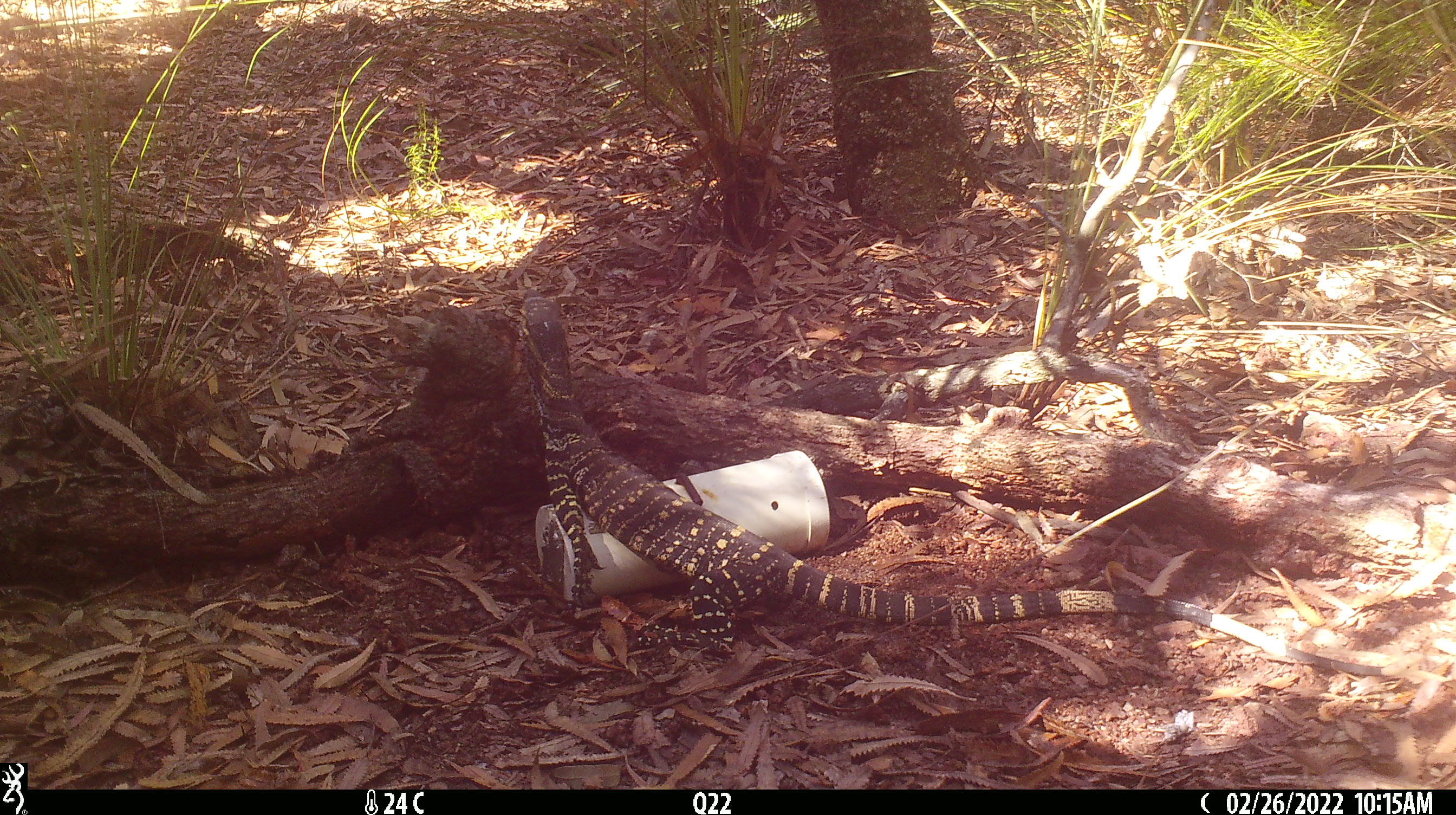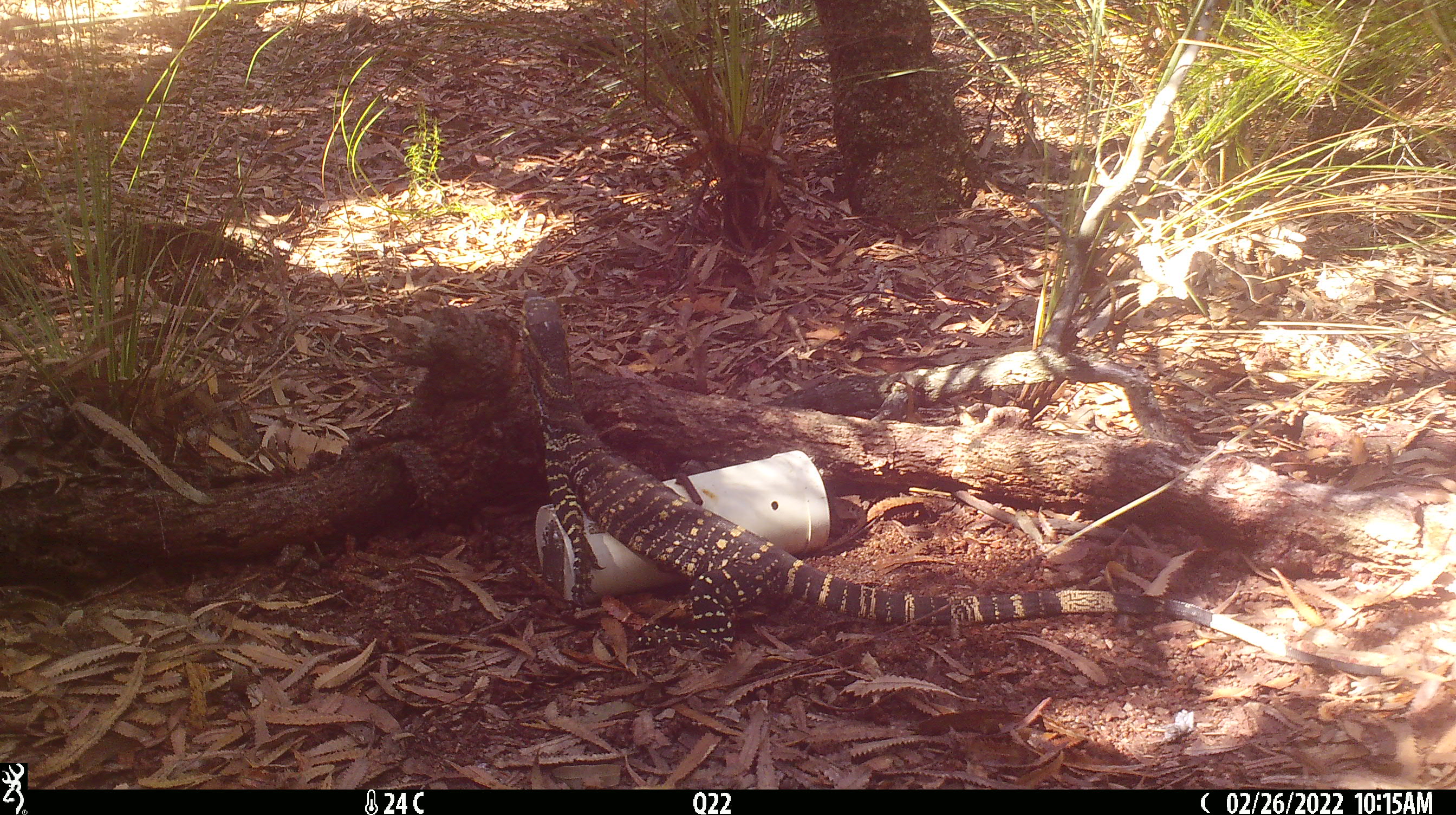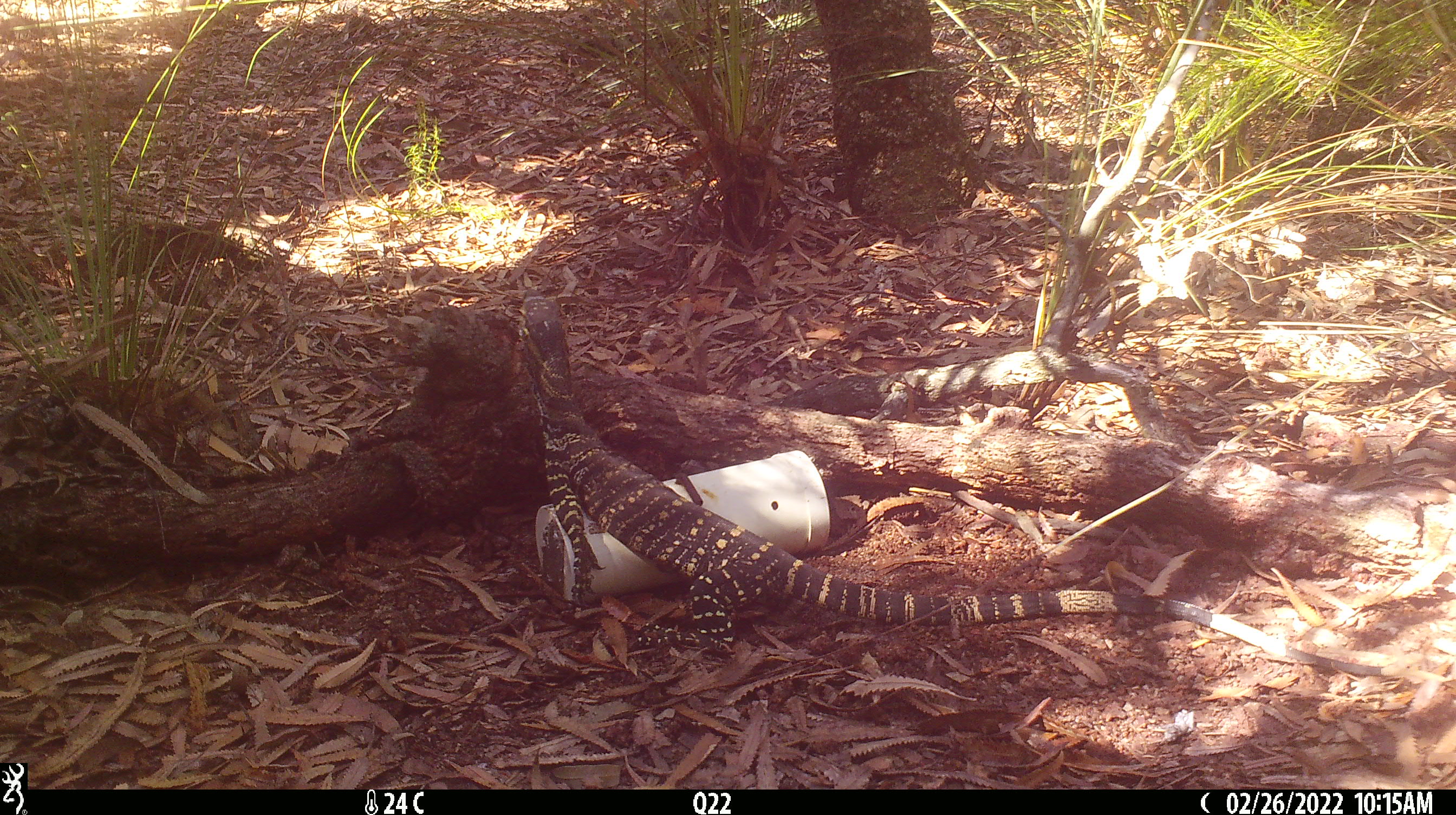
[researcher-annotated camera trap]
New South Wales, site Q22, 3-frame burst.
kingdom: Animalia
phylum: Chordata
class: Reptilia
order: Squamata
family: Varanidae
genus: Varanus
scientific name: Varanus varius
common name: lace monitor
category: goanna